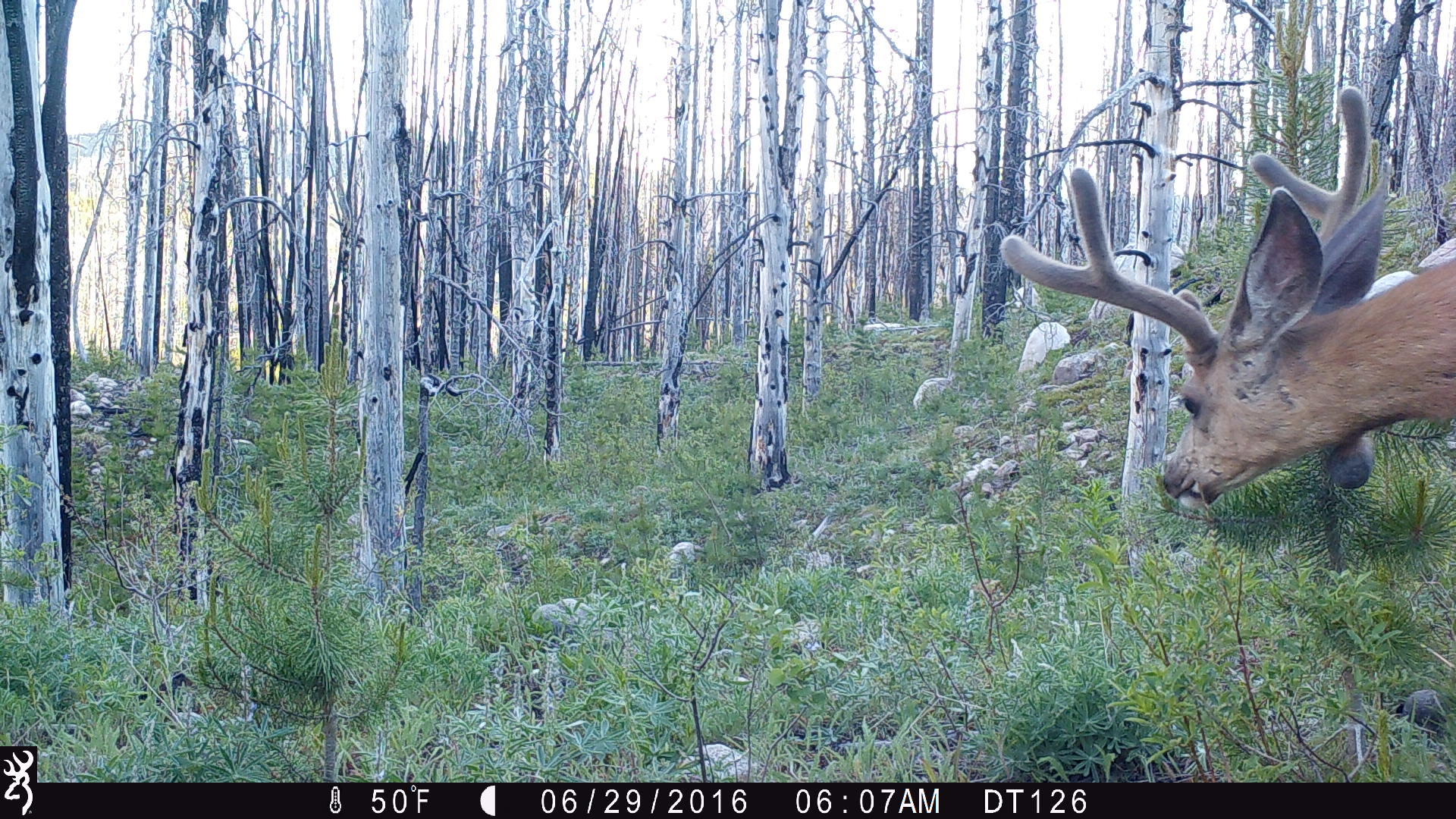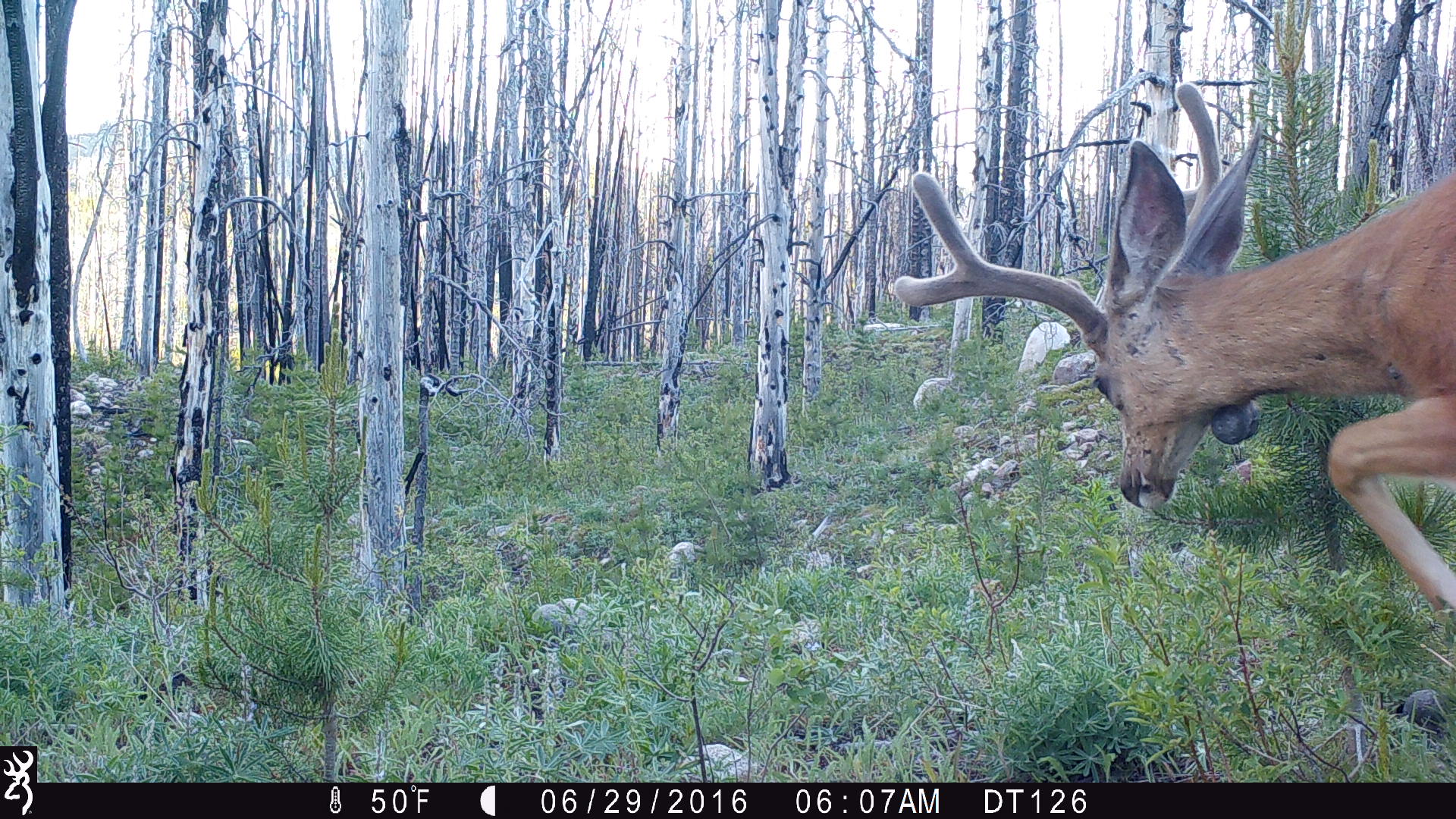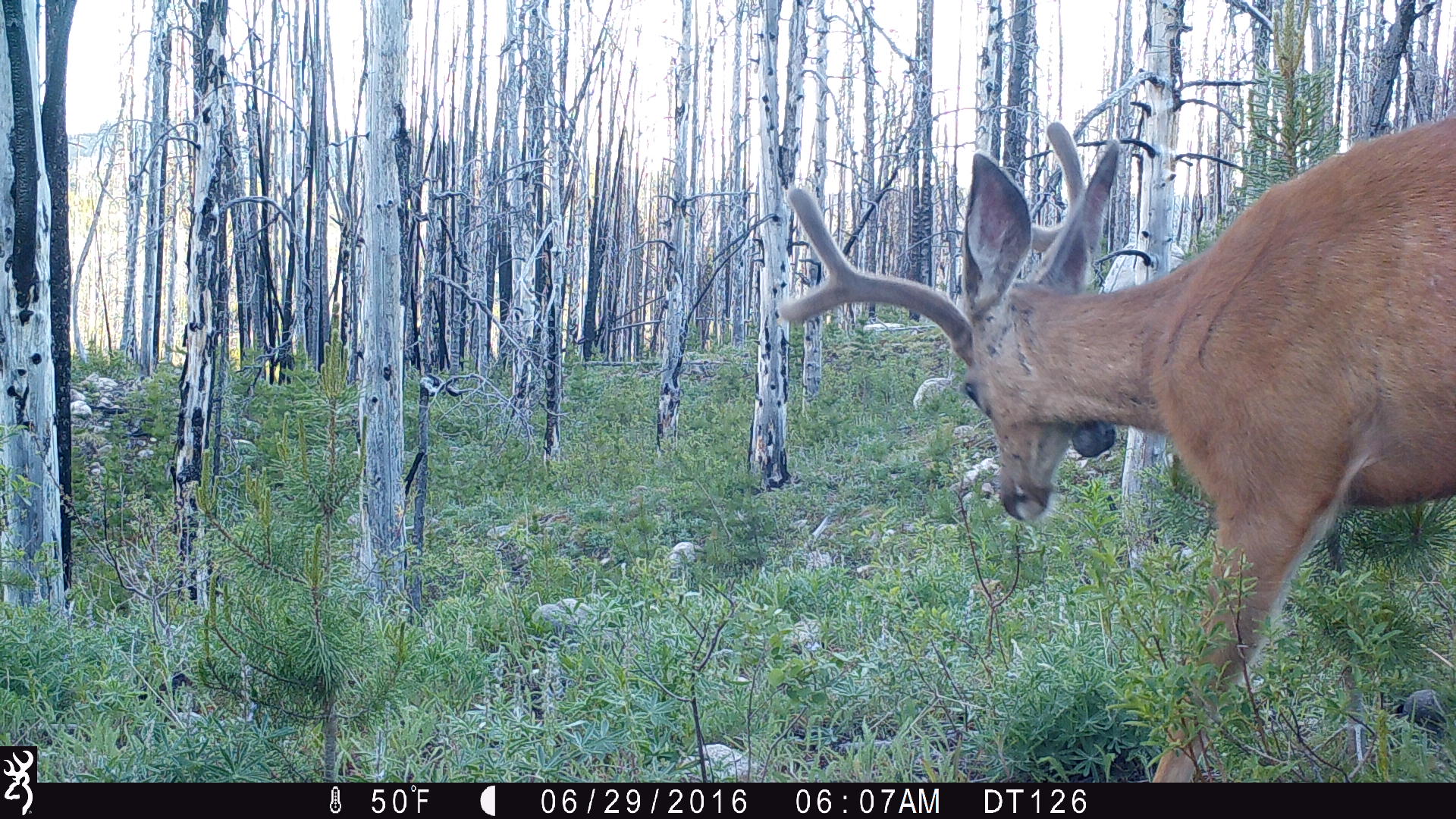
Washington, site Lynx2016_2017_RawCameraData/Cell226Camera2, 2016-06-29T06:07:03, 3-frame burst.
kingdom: Animalia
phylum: Chordata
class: Mammalia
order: Artiodactyla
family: Cervidae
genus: Odocoileus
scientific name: Odocoileus hemionus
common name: mule deer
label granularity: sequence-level